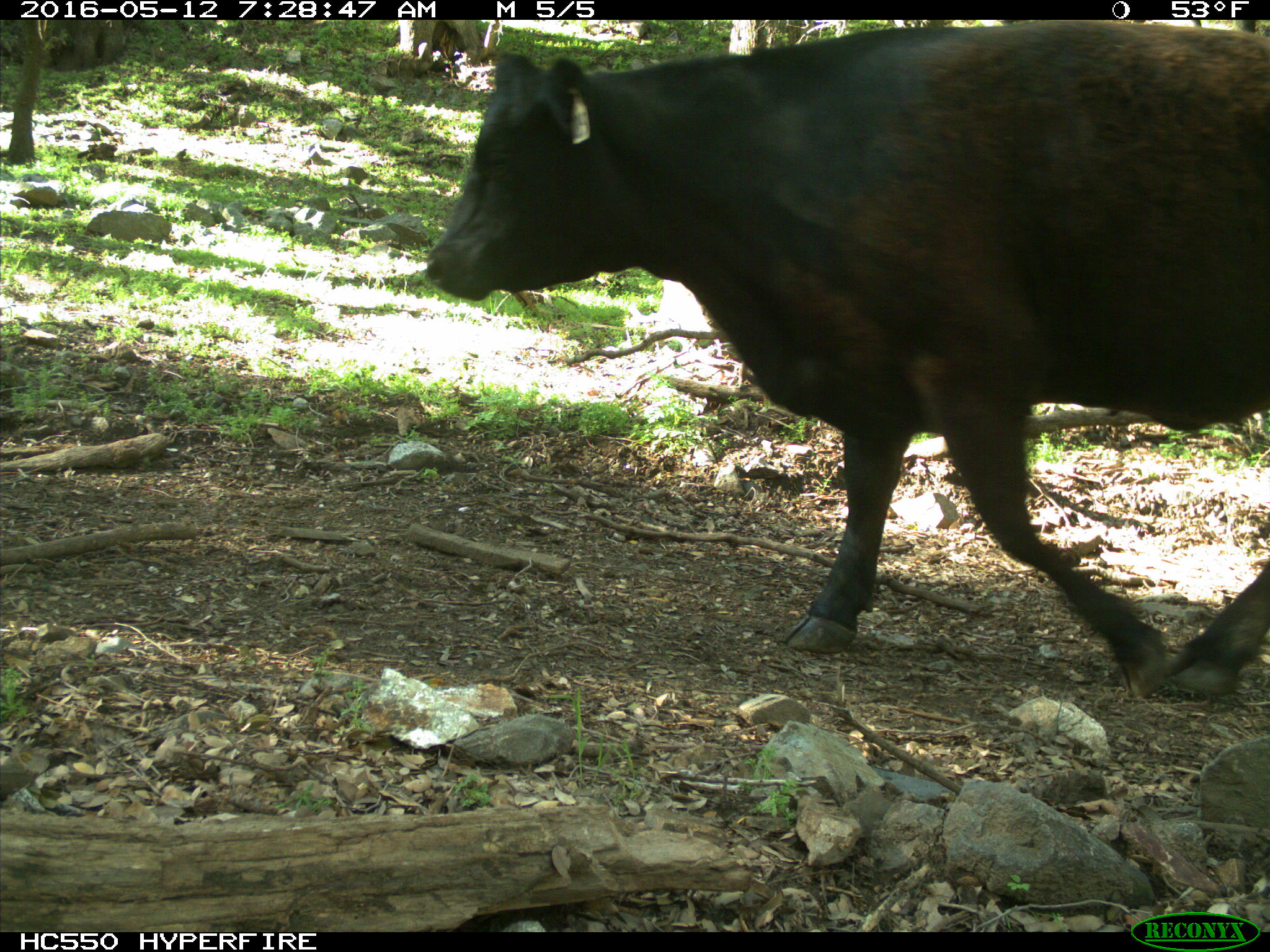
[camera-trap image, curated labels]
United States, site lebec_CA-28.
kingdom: Animalia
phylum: Chordata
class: Mammalia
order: Artiodactyla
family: Bovidae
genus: Bos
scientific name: Bos taurus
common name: domestic cow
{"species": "Bos taurus (domestic cow)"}